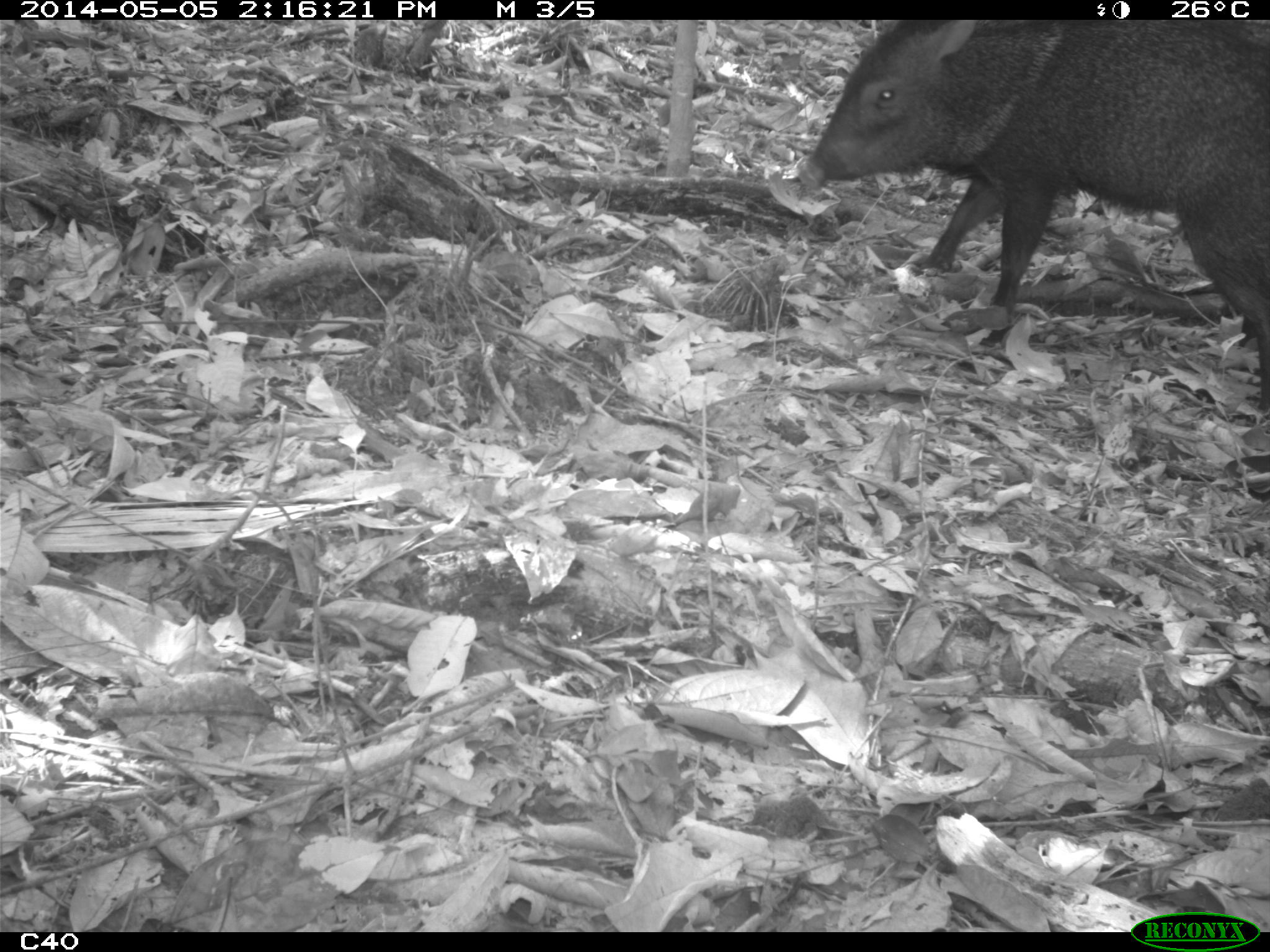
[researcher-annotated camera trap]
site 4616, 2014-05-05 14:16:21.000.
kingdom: Animalia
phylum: Chordata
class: Mammalia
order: Artiodactyla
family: Tayassuidae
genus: Pecari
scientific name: Pecari tajacu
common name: collared peccary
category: tayassu tajacu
Tayassu tajacu (collared peccary) (Pecari tajacu), count 2, age adult.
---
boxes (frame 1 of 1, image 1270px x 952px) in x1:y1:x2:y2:
tayassu tajacu: 795:19:1270:411